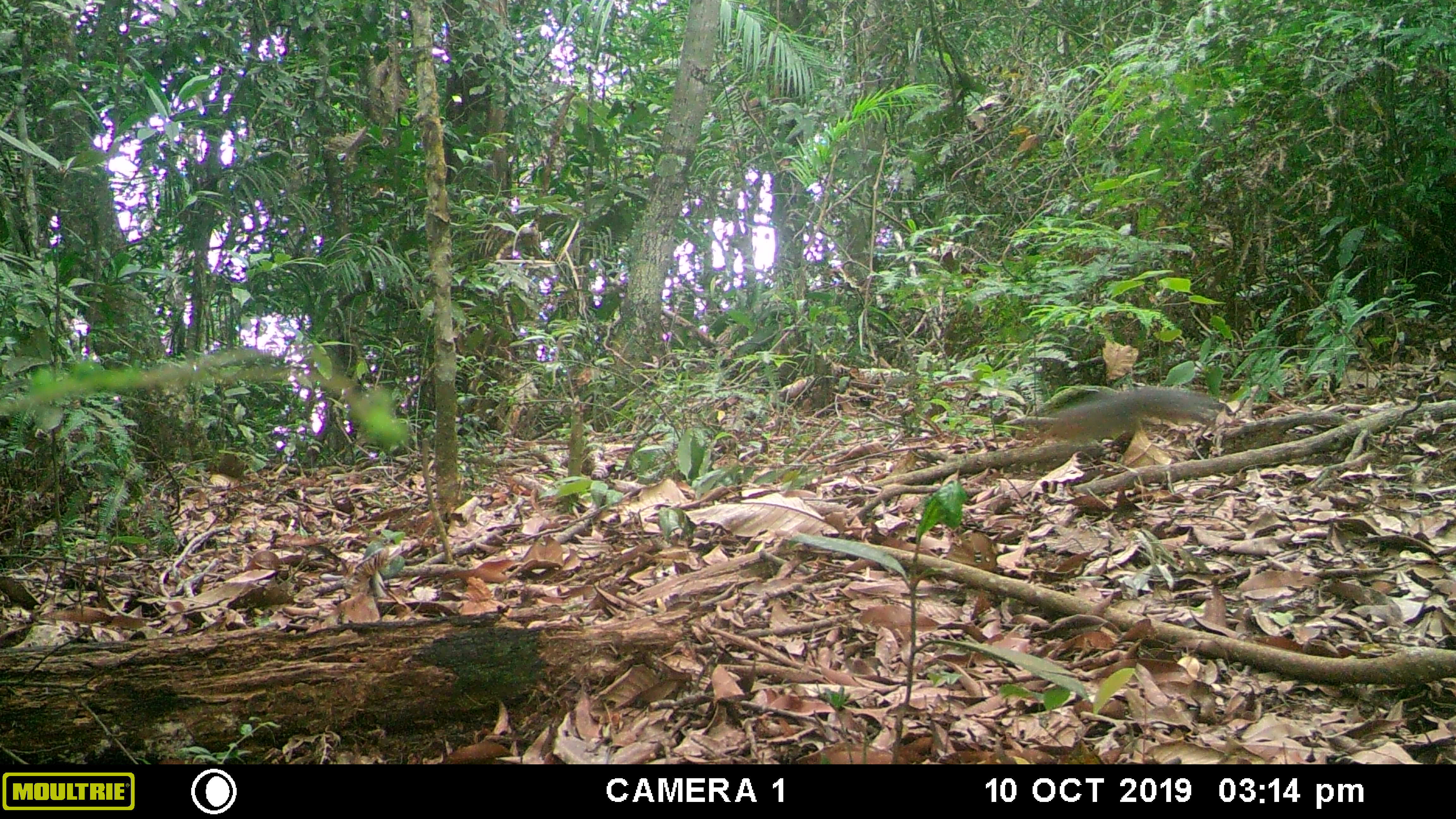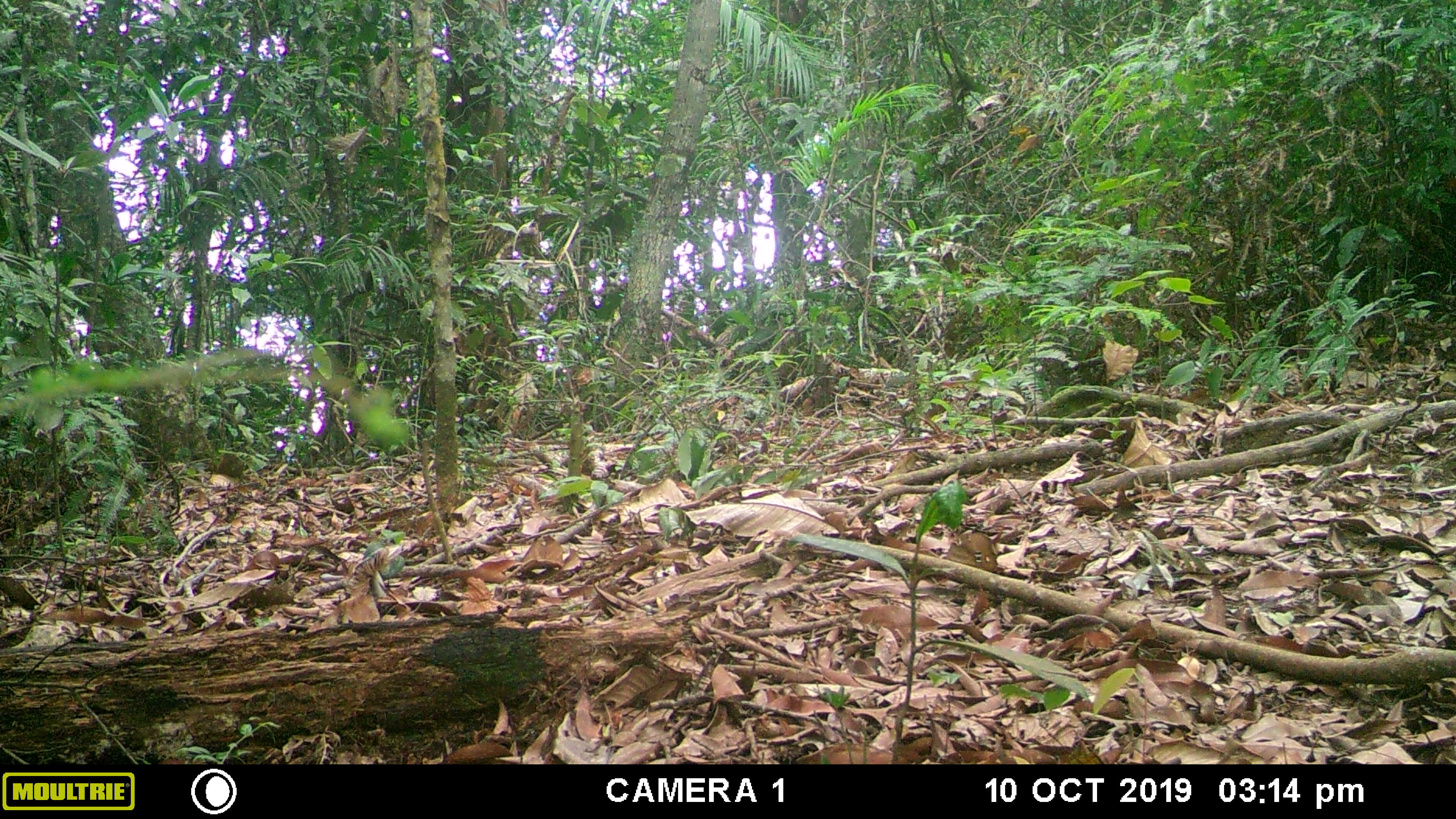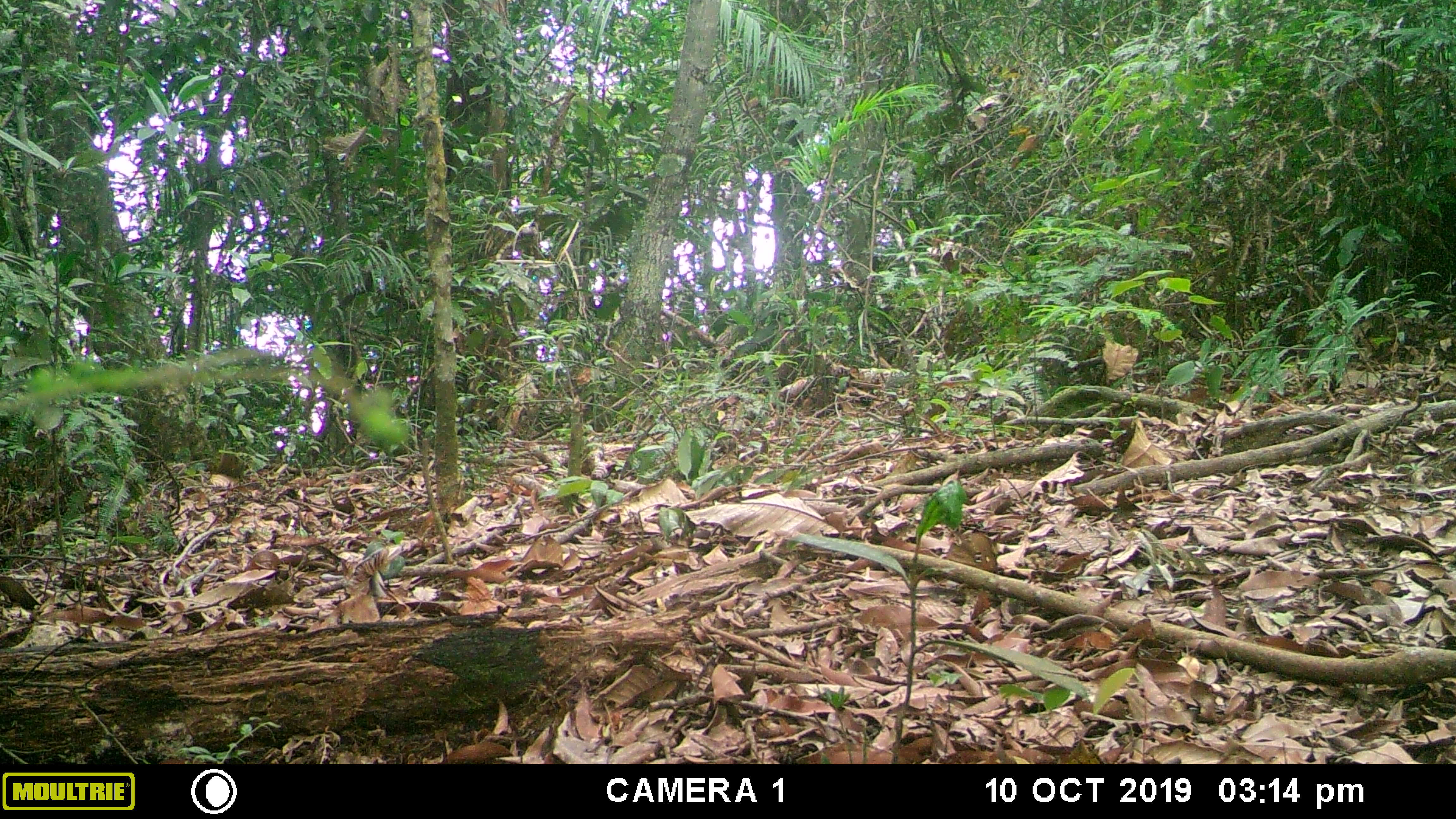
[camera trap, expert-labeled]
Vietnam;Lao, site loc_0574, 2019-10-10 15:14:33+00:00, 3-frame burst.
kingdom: Animalia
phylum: Chordata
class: Mammalia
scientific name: Mammalia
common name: mammal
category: unidentified small mammal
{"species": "unidentified small mammal (mammal) (Mammalia)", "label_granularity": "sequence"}